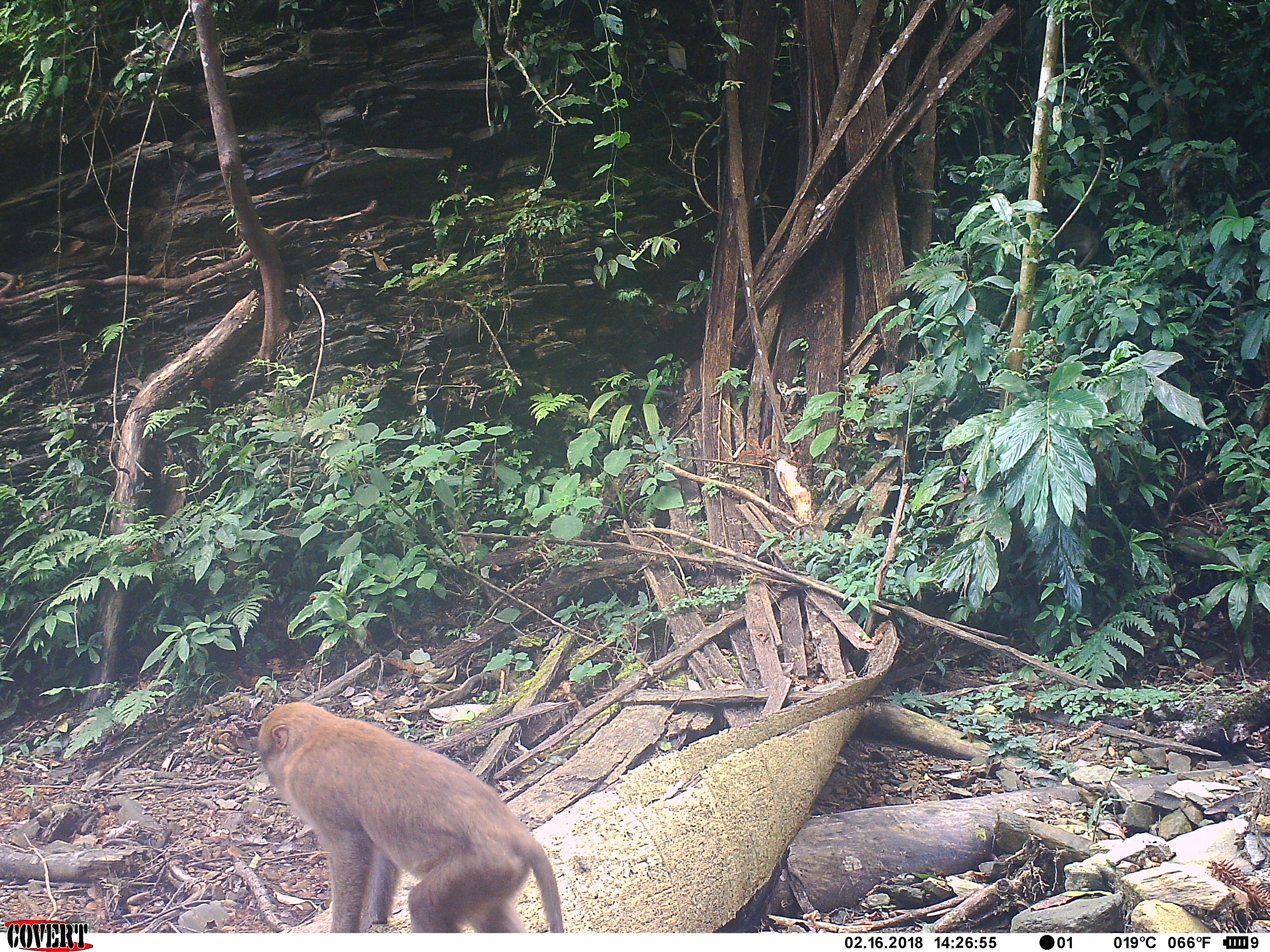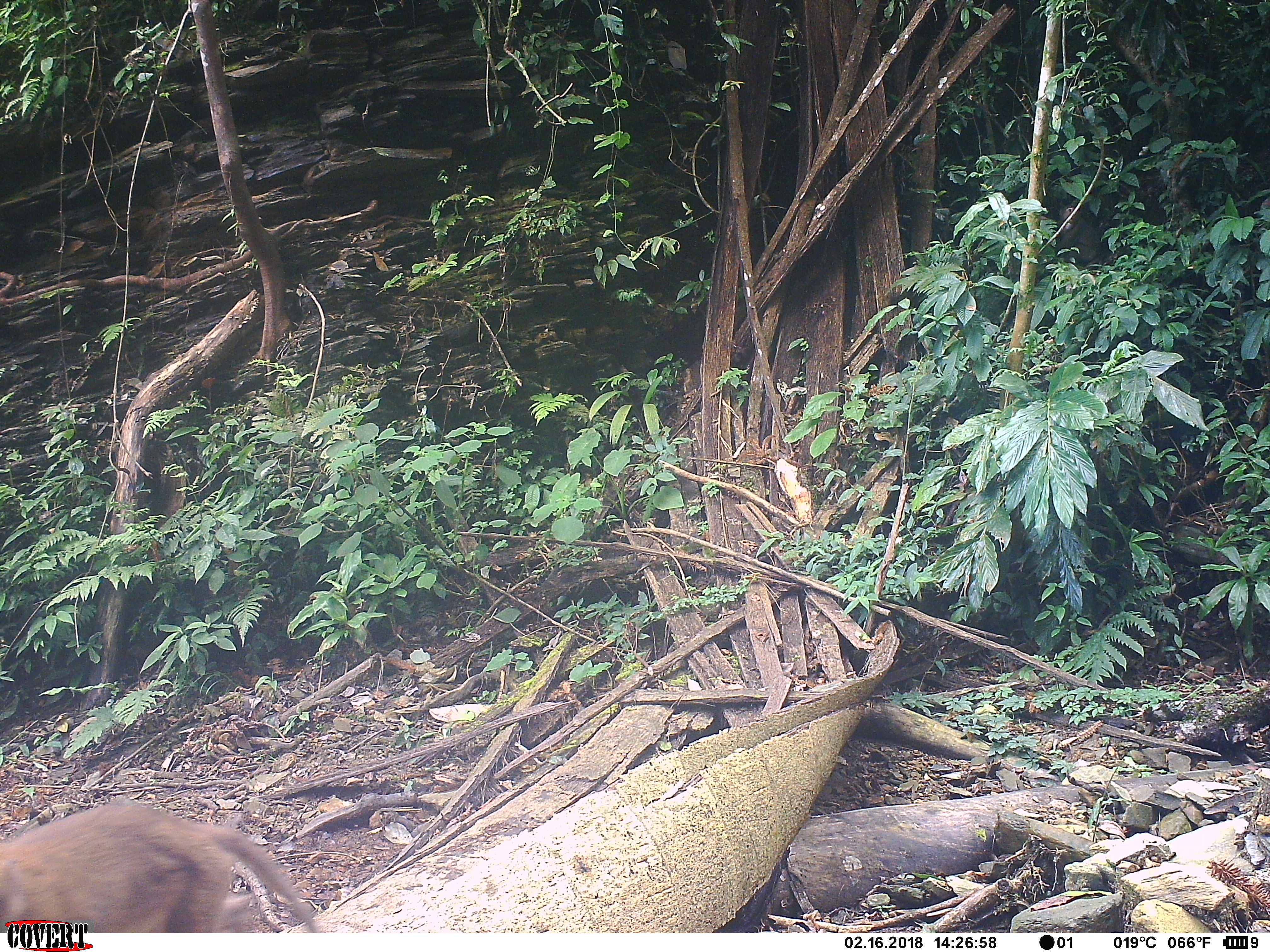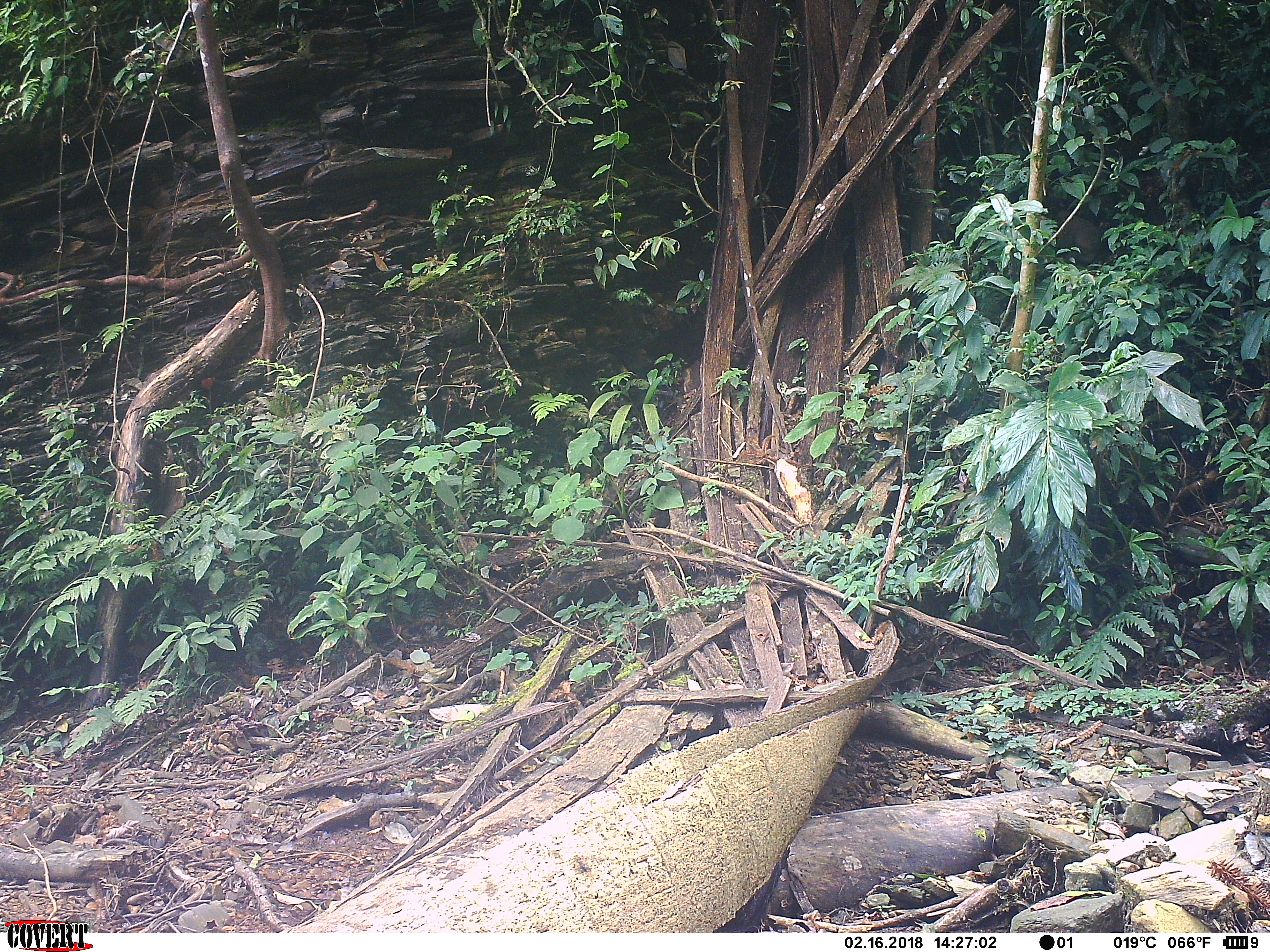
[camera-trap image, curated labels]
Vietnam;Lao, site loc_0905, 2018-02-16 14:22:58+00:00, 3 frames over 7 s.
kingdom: Animalia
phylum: Chordata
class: Mammalia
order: Primates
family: Cercopithecidae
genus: Macaca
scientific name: Macaca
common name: macaque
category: macaque not stump tailed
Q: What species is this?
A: Macaque not stump tailed (macaque) (Macaca).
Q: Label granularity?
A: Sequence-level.